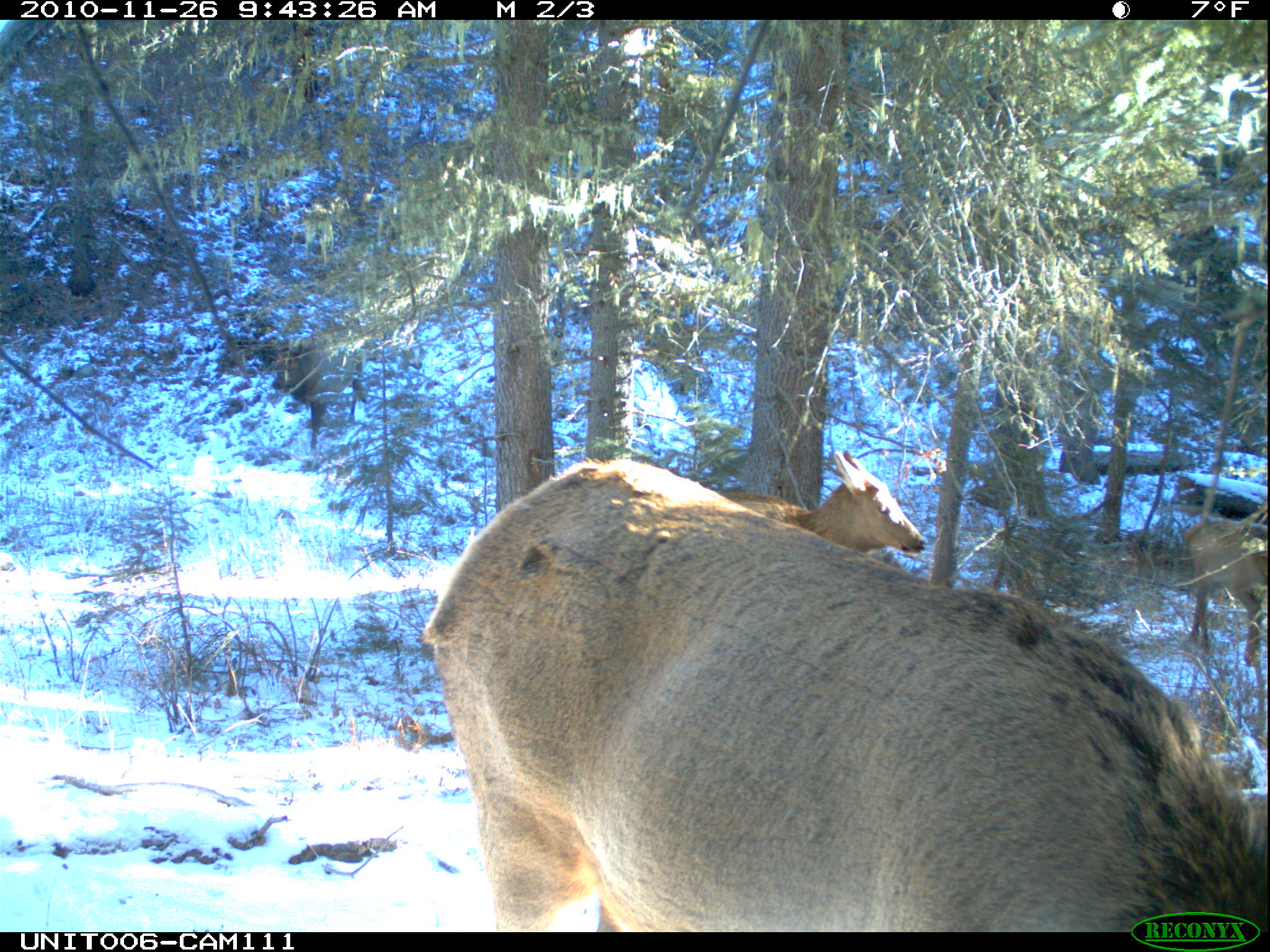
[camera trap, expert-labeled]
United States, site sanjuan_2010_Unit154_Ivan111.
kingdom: Animalia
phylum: Chordata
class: Mammalia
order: Artiodactyla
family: Cervidae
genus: Cervus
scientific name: Cervus elaphus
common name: red deer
Cervus elaphus (red deer).